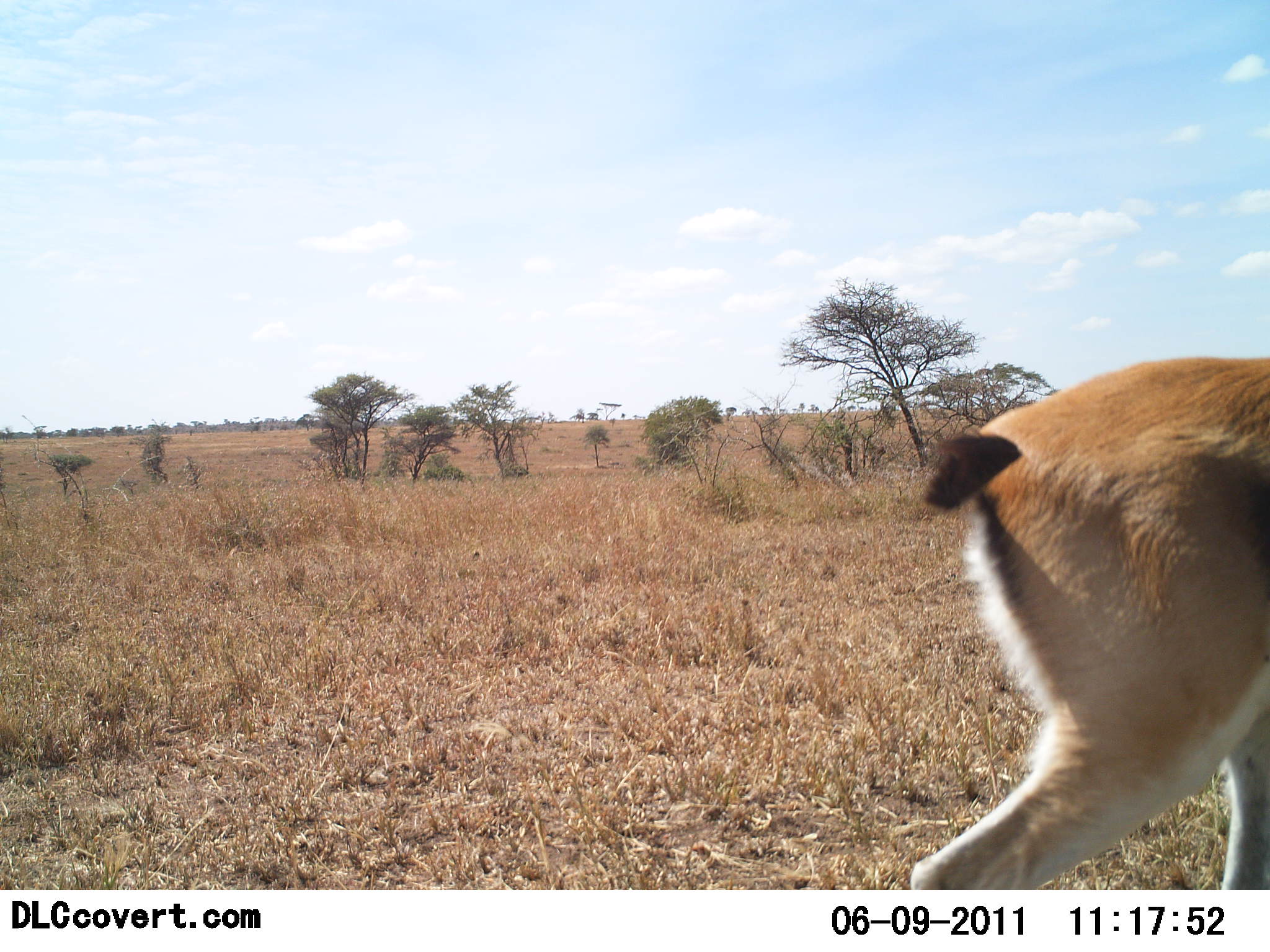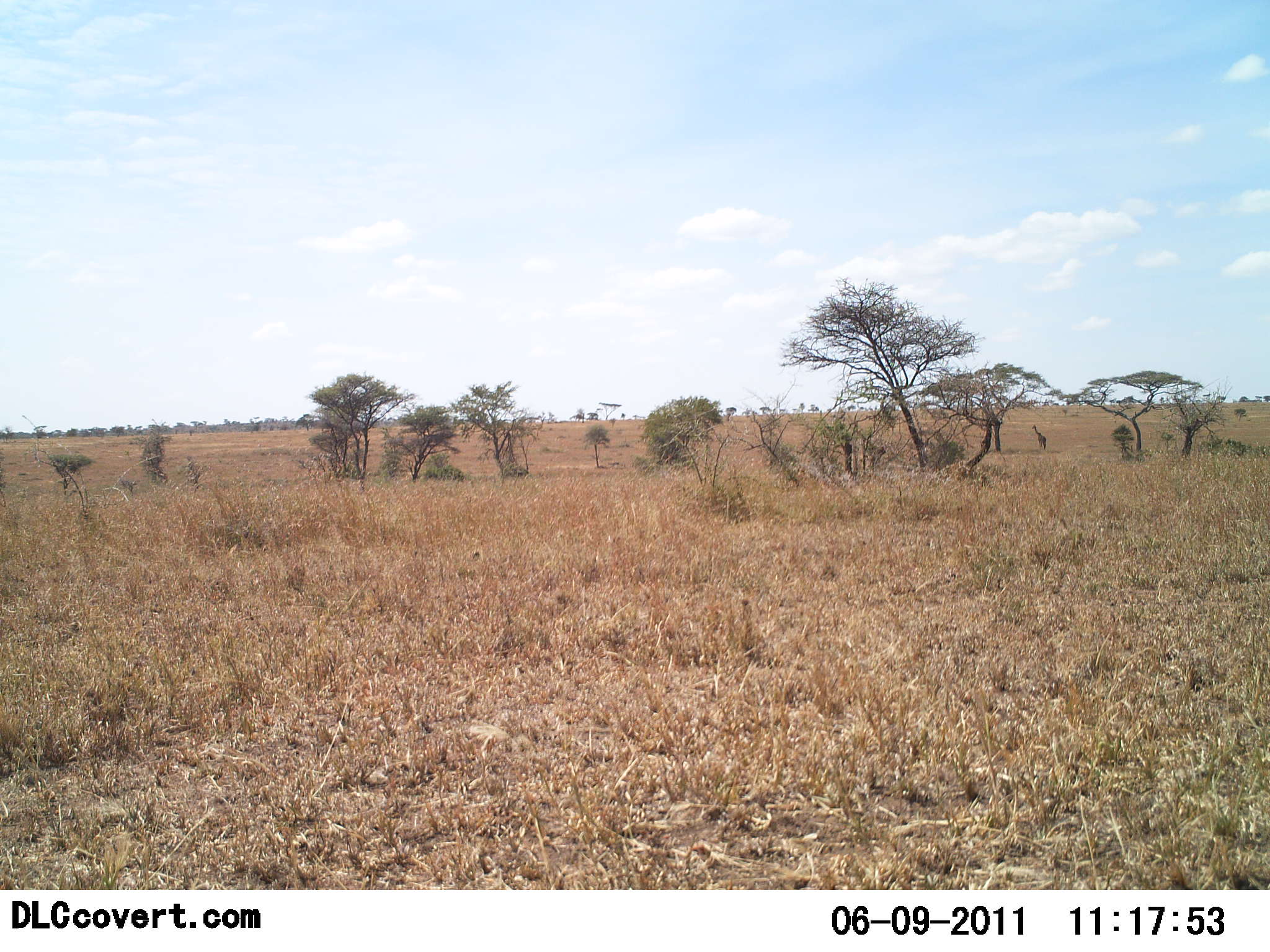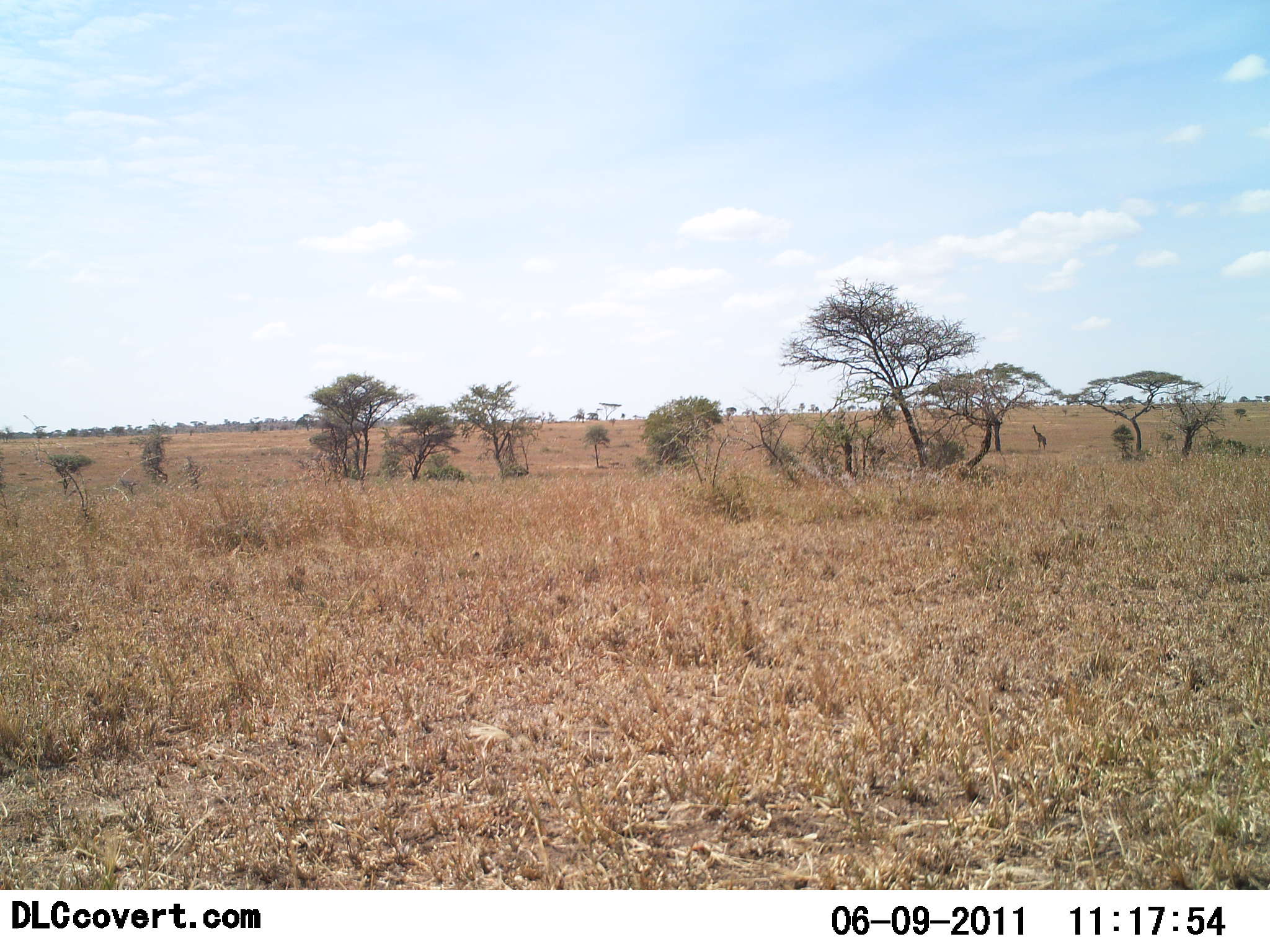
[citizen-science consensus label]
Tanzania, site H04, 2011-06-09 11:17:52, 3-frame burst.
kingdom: Animalia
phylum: Chordata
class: Mammalia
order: Artiodactyla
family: Bovidae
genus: Eudorcas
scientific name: Eudorcas thomsonii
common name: thomson's gazelle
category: gazellethomsons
Gazellethomsons (thomson's gazelle) (Eudorcas thomsonii), count 1. Behavior (volunteer vote fractions): standing 8%, resting 0%, moving 92%, interacting 0%. Young present (vote fraction): 0%. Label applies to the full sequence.